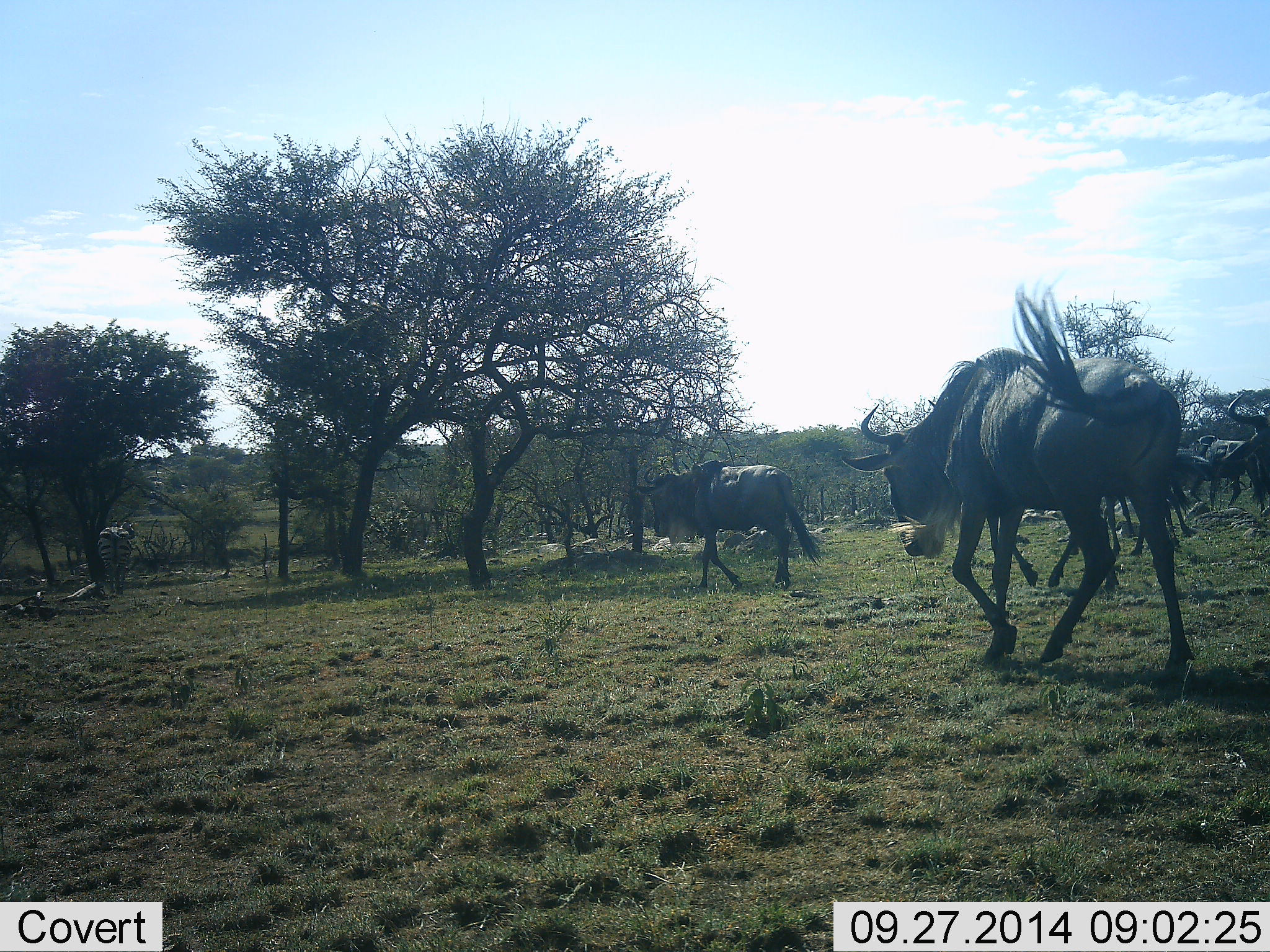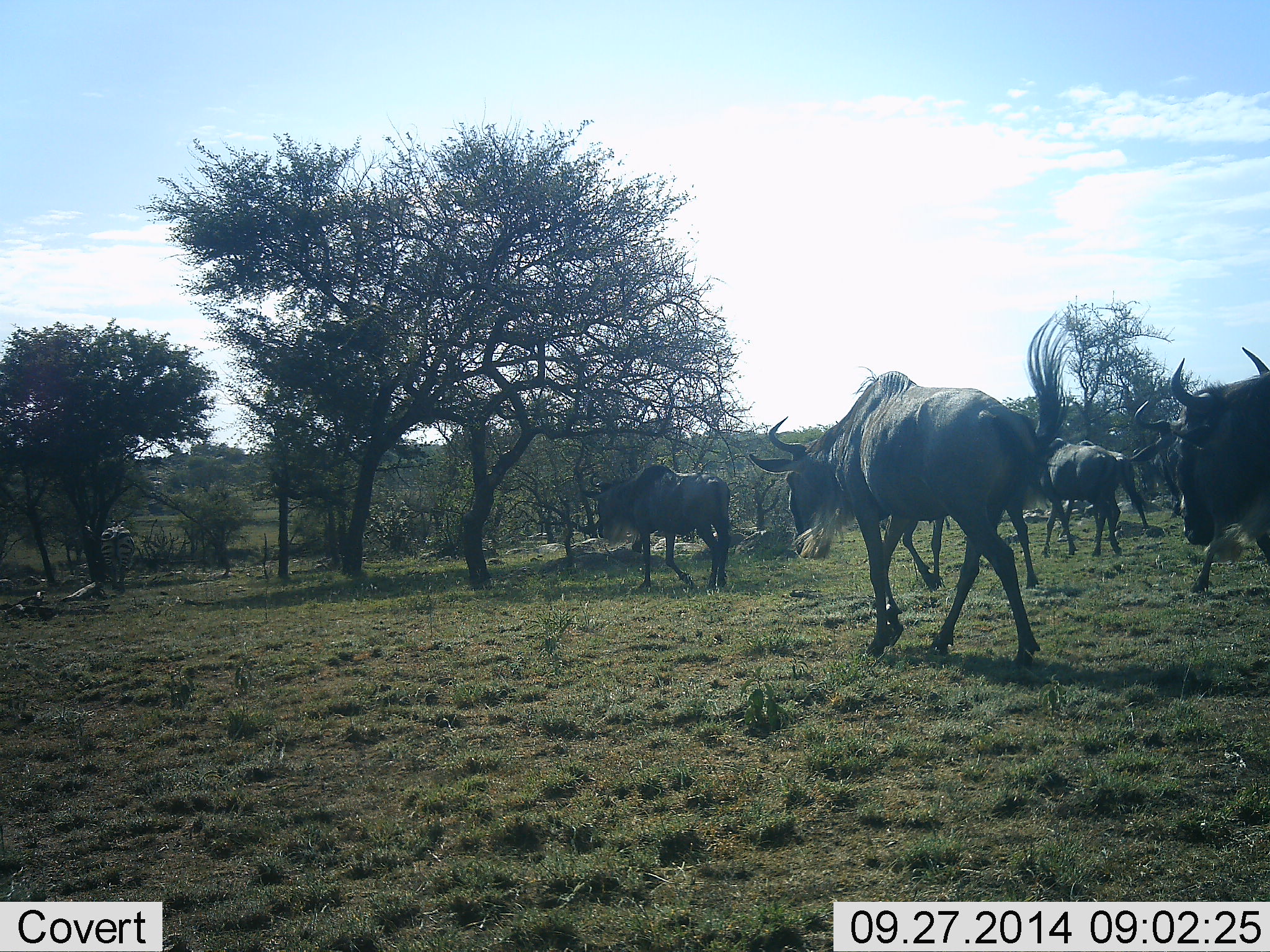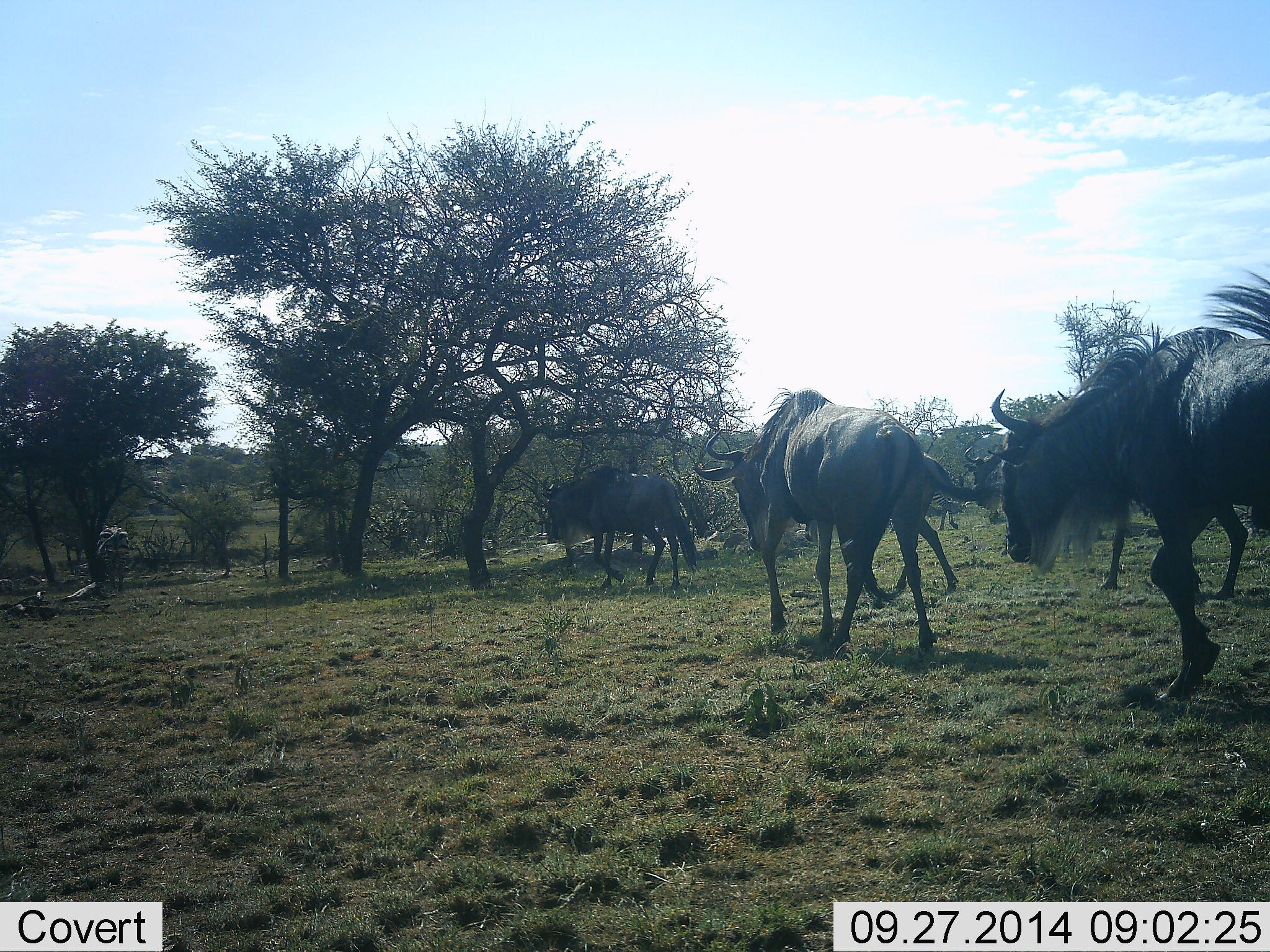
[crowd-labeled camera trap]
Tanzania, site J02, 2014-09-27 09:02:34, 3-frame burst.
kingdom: Animalia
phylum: Chordata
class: Mammalia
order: Artiodactyla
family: Bovidae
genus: Connochaetes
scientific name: Connochaetes taurinus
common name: blue wildebeest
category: wildebeest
Wildebeest (blue wildebeest) (Connochaetes taurinus), count 5. Behavior (volunteer vote fractions): standing 0%, resting 0%, moving 100%, interacting 0%. Young present (vote fraction): 0%. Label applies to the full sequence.